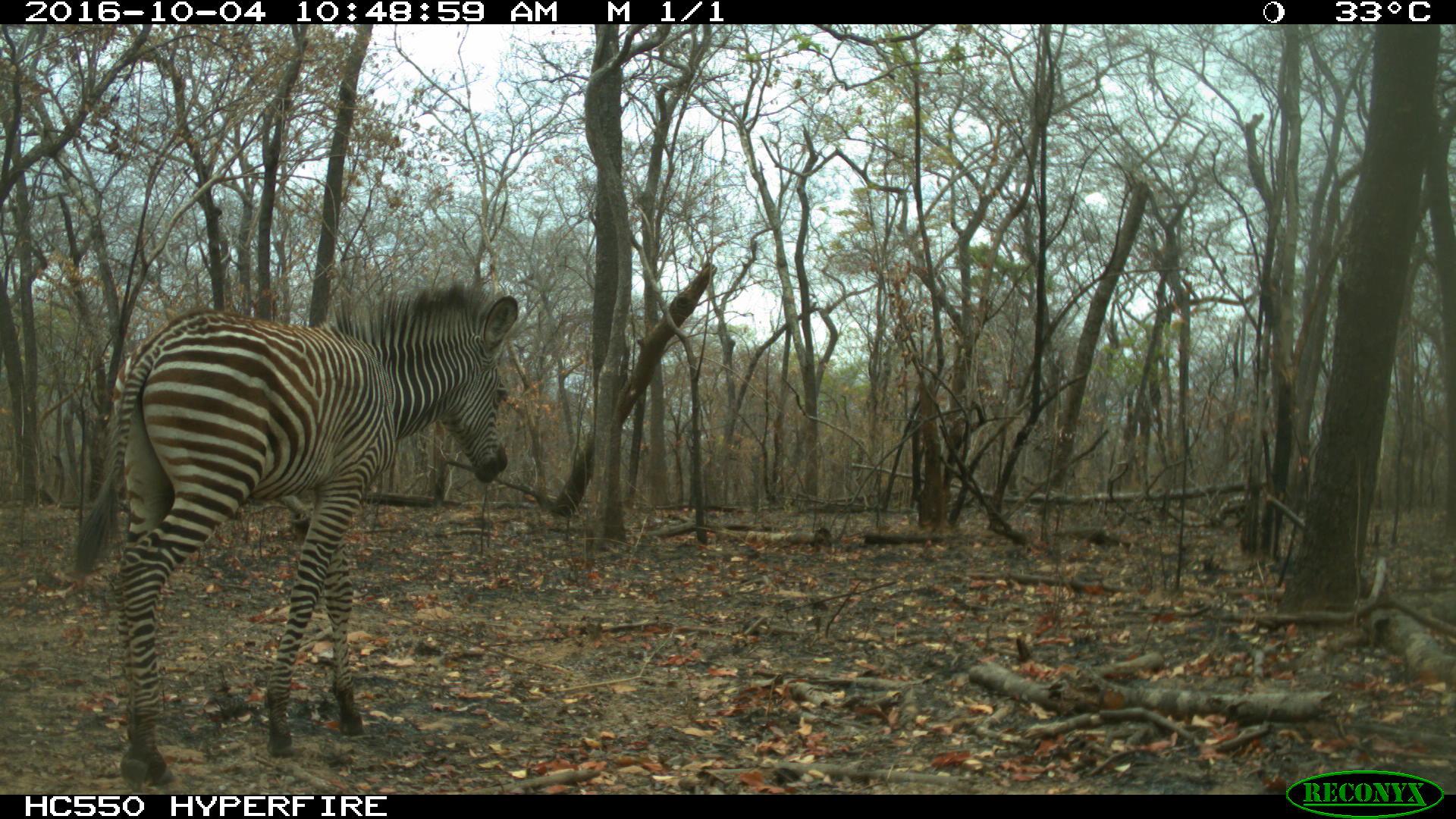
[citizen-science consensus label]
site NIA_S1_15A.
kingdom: Animalia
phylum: Chordata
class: Mammalia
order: Perissodactyla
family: Equidae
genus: Equus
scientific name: Equus quagga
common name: plains zebra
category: zebraplains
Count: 1.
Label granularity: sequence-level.